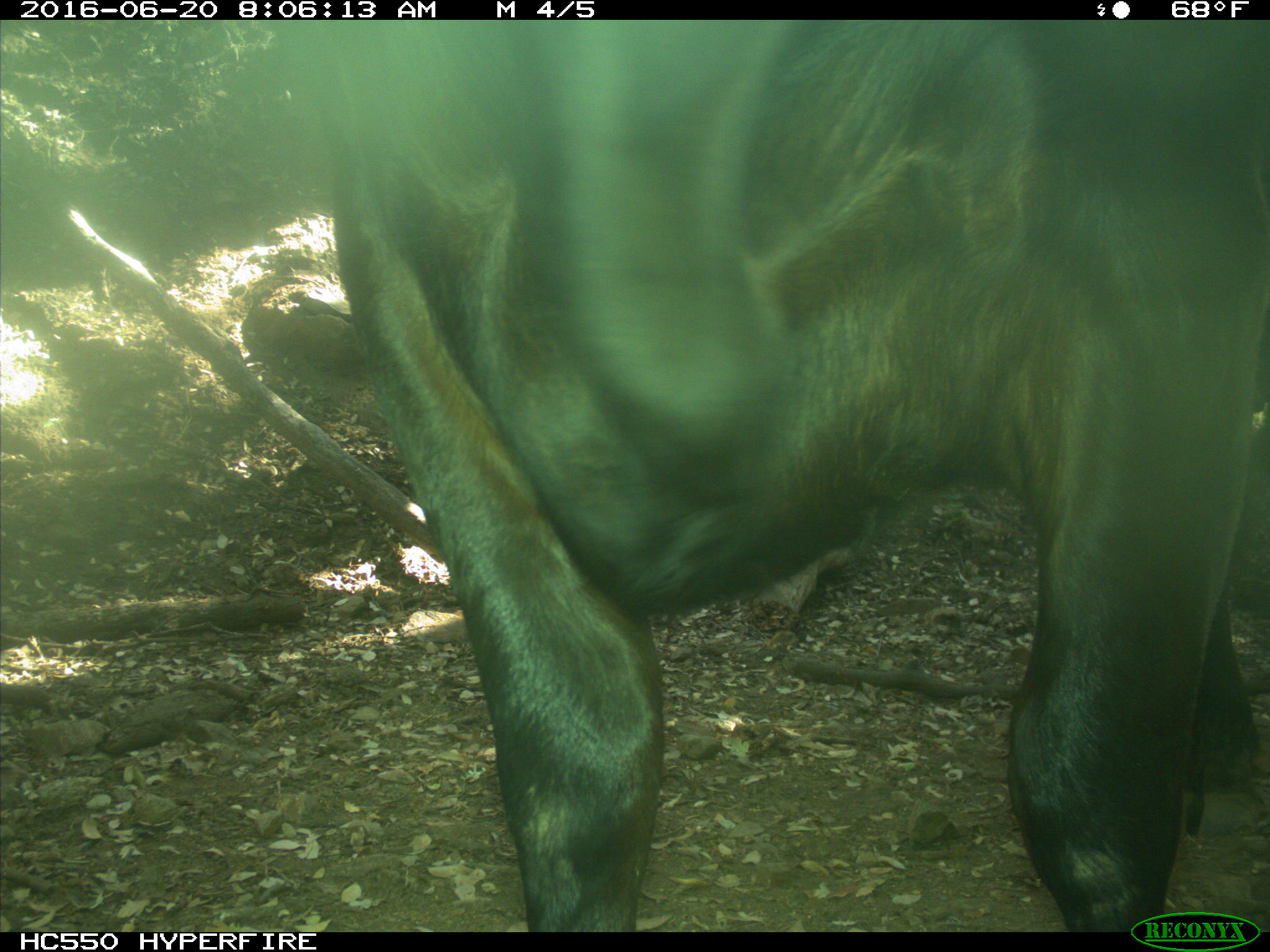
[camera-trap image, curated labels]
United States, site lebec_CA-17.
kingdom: Animalia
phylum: Chordata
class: Mammalia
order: Artiodactyla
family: Bovidae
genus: Bos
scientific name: Bos taurus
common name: domestic cow